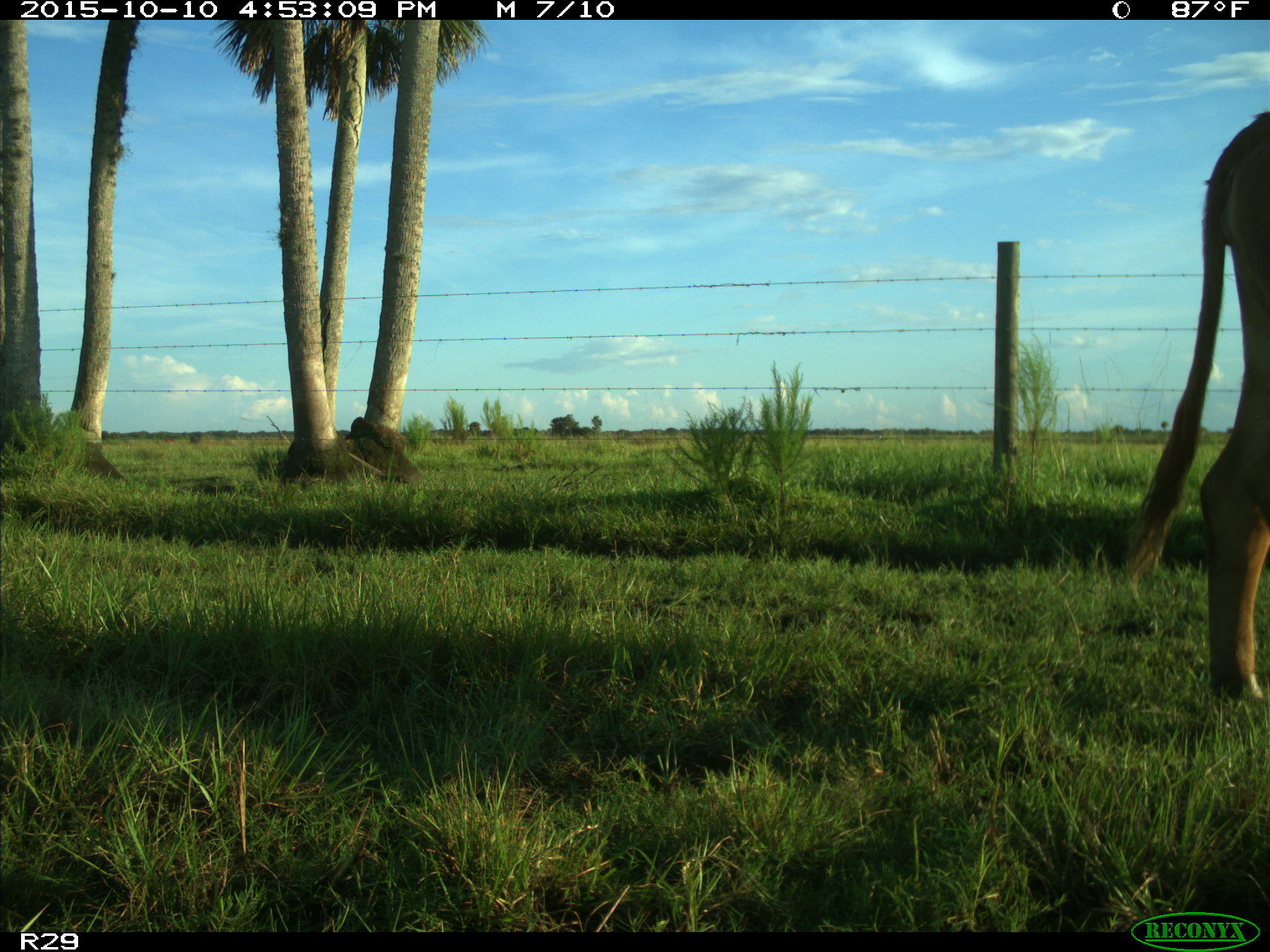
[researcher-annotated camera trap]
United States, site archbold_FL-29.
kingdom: Animalia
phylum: Chordata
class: Mammalia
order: Artiodactyla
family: Bovidae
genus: Bos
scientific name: Bos taurus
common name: domestic cow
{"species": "Bos taurus (domestic cow)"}